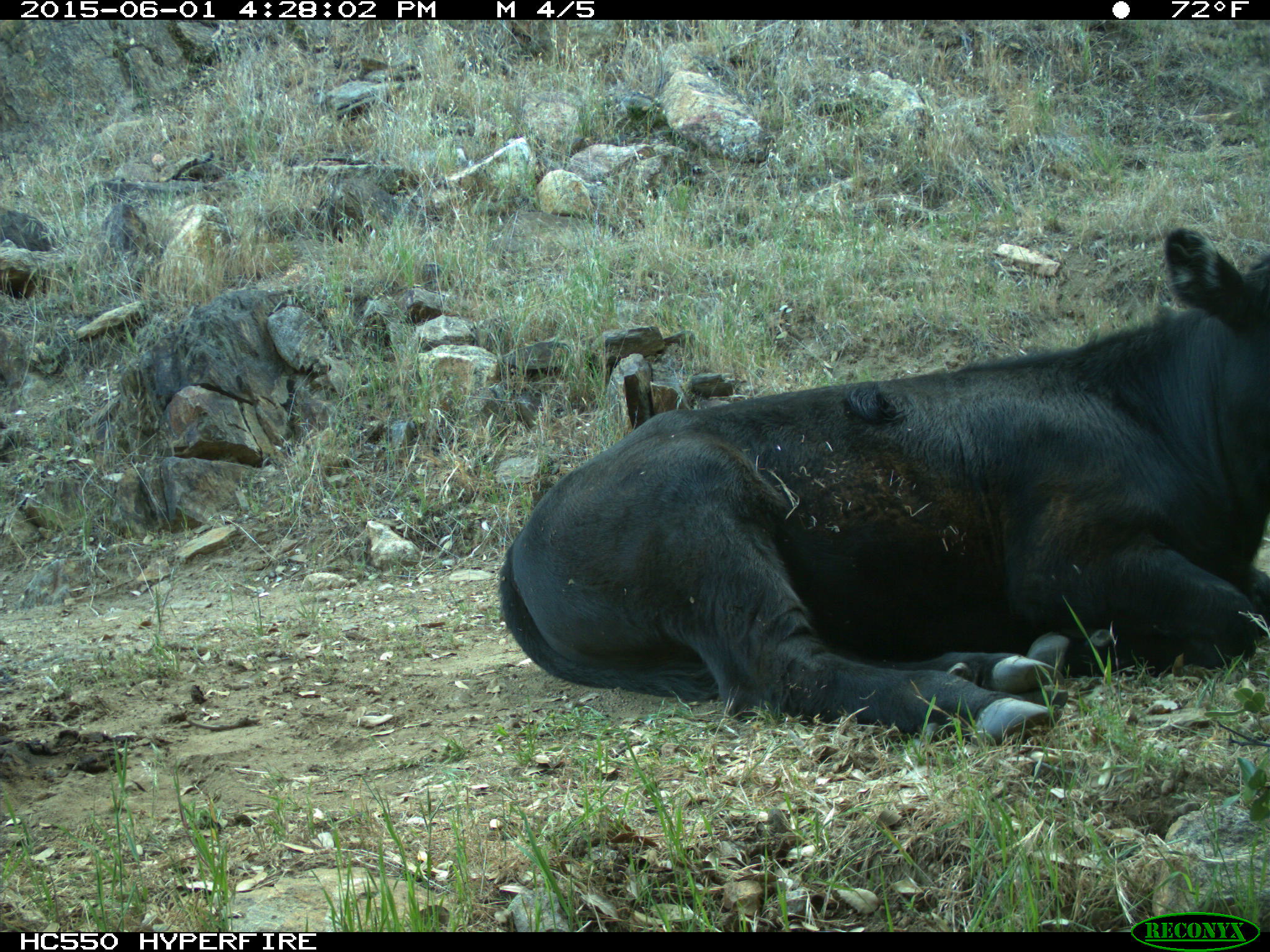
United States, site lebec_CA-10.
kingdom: Animalia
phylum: Chordata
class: Mammalia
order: Artiodactyla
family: Bovidae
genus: Bos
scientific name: Bos taurus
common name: domestic cow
Bos taurus (domestic cow).